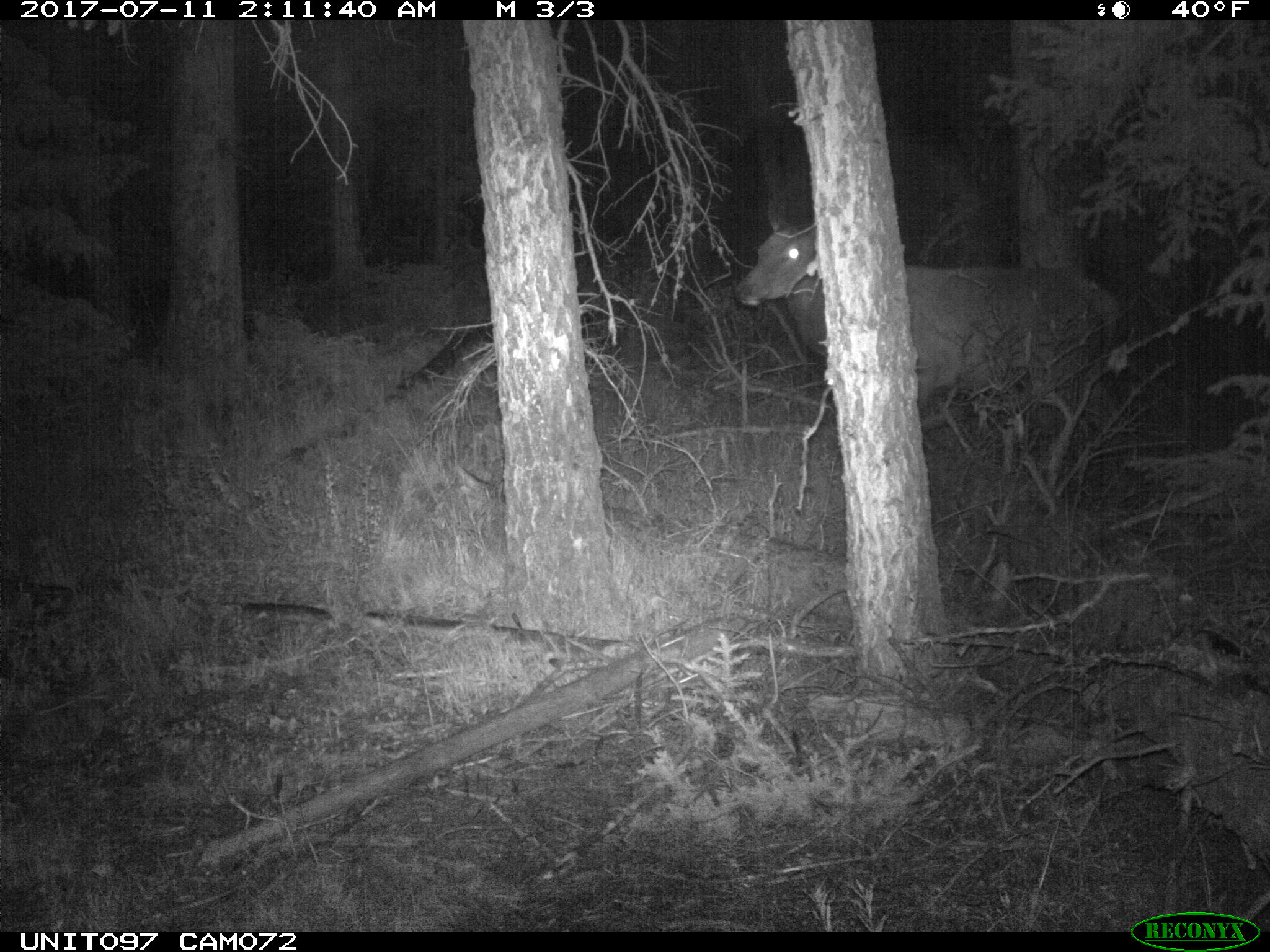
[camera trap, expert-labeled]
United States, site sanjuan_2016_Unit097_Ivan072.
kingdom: Animalia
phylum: Chordata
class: Mammalia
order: Artiodactyla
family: Cervidae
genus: Cervus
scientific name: Cervus elaphus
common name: red deer